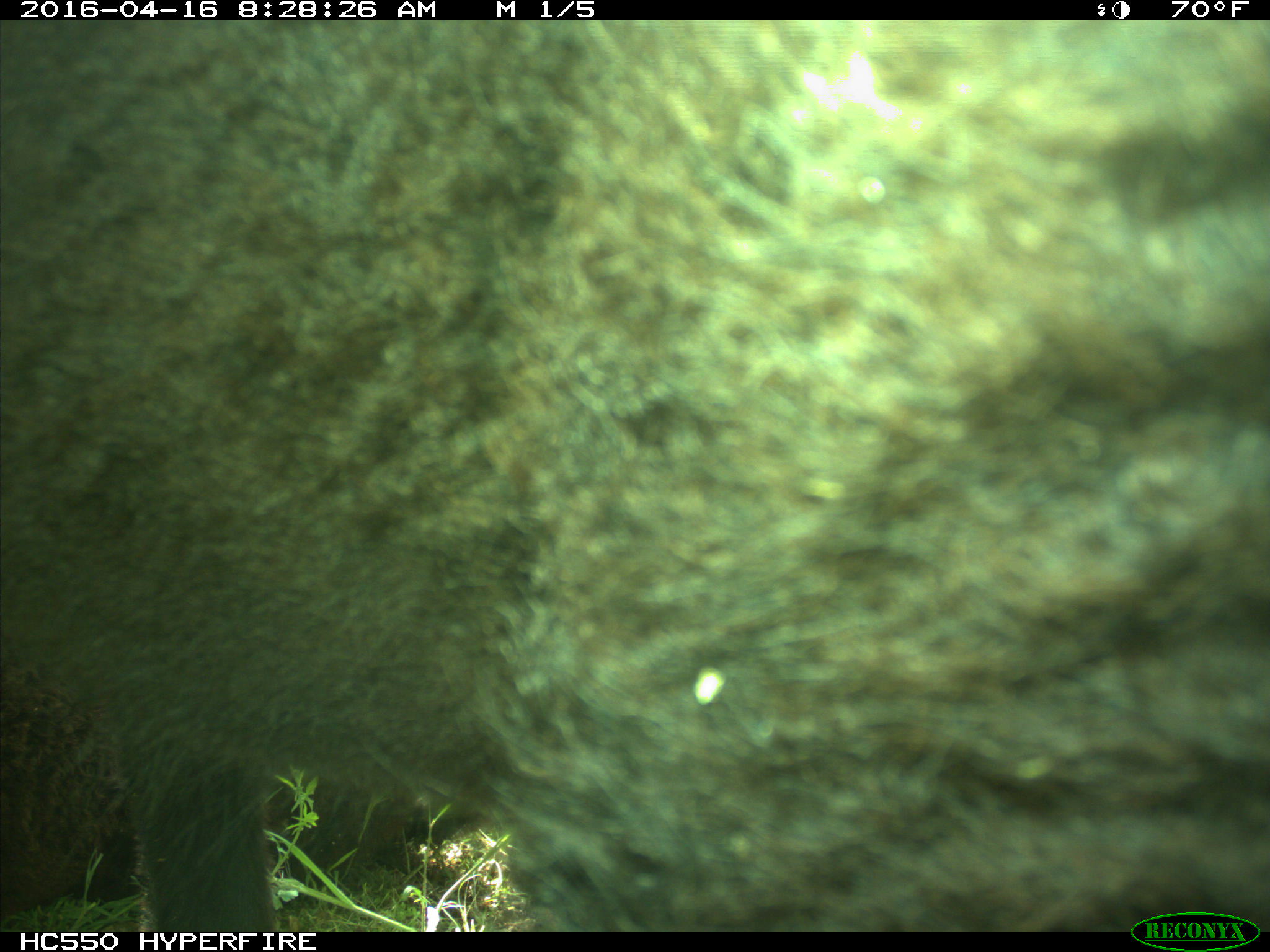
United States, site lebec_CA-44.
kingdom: Animalia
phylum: Chordata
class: Mammalia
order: Artiodactyla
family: Bovidae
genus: Bos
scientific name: Bos taurus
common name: domestic cow